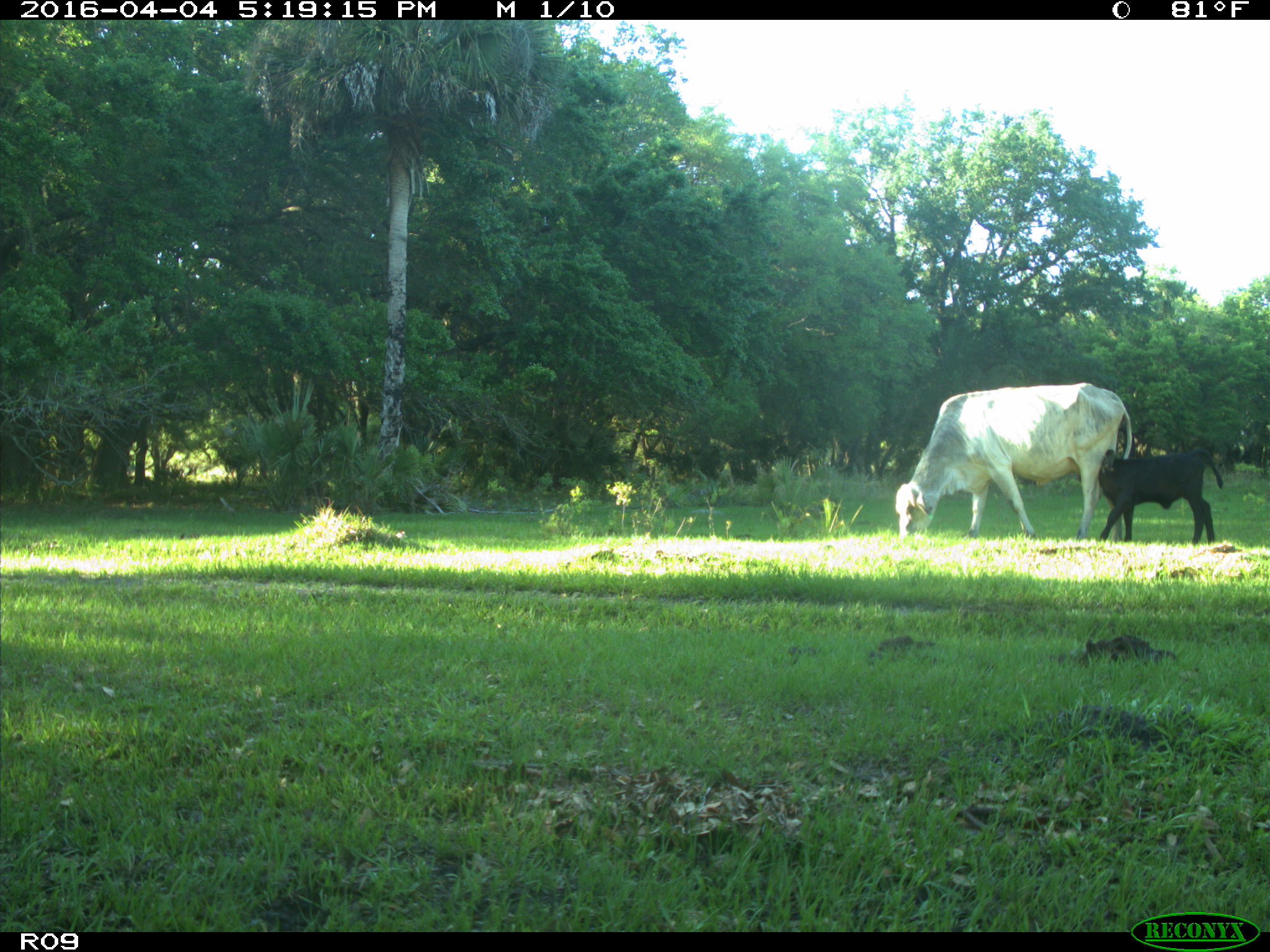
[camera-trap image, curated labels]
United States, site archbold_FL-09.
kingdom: Animalia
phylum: Chordata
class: Mammalia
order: Artiodactyla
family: Bovidae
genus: Bos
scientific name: Bos taurus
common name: domestic cow